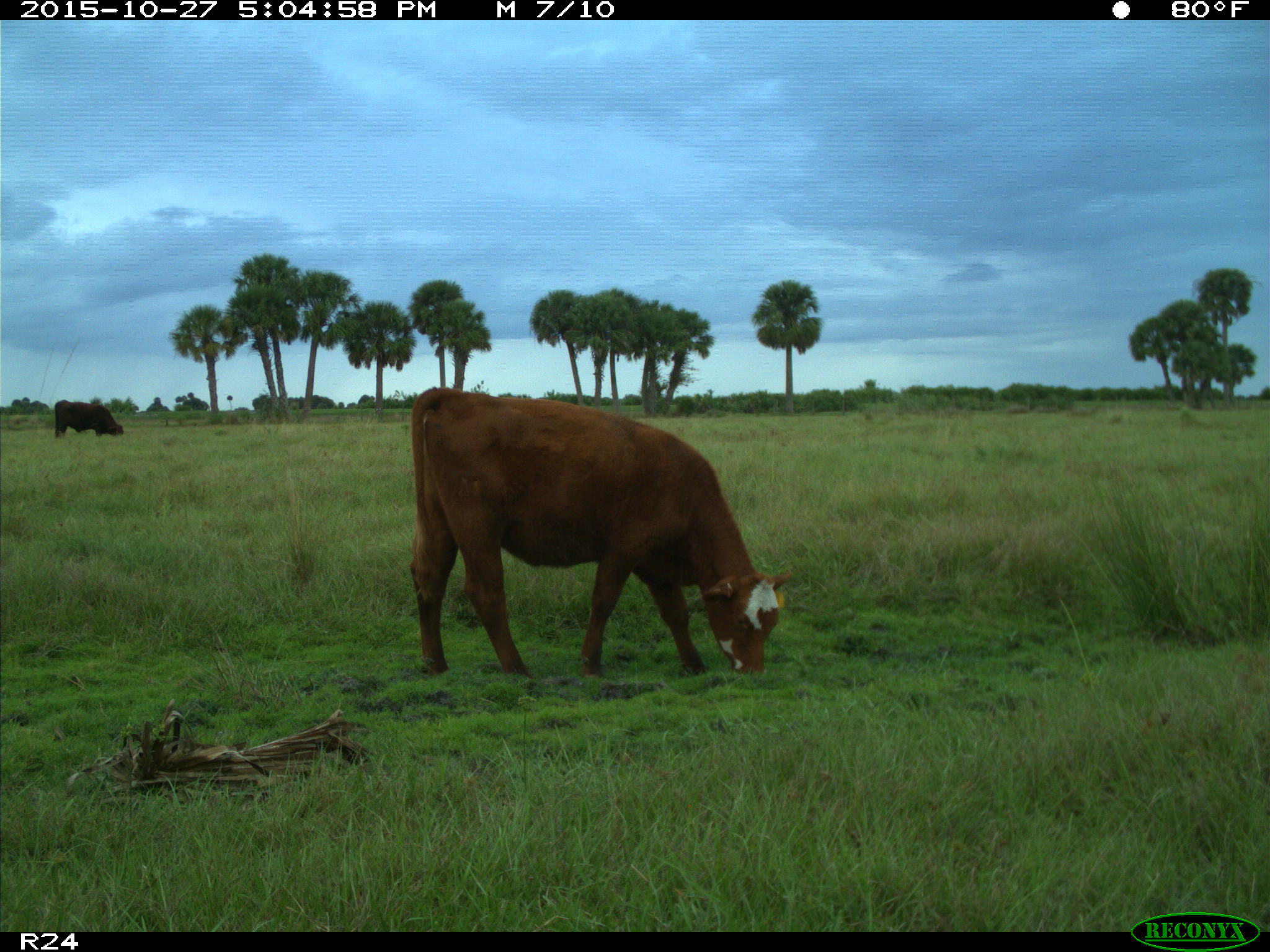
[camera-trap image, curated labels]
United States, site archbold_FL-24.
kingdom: Animalia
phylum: Chordata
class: Mammalia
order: Artiodactyla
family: Bovidae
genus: Bos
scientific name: Bos taurus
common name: domestic cow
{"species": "Bos taurus (domestic cow)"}